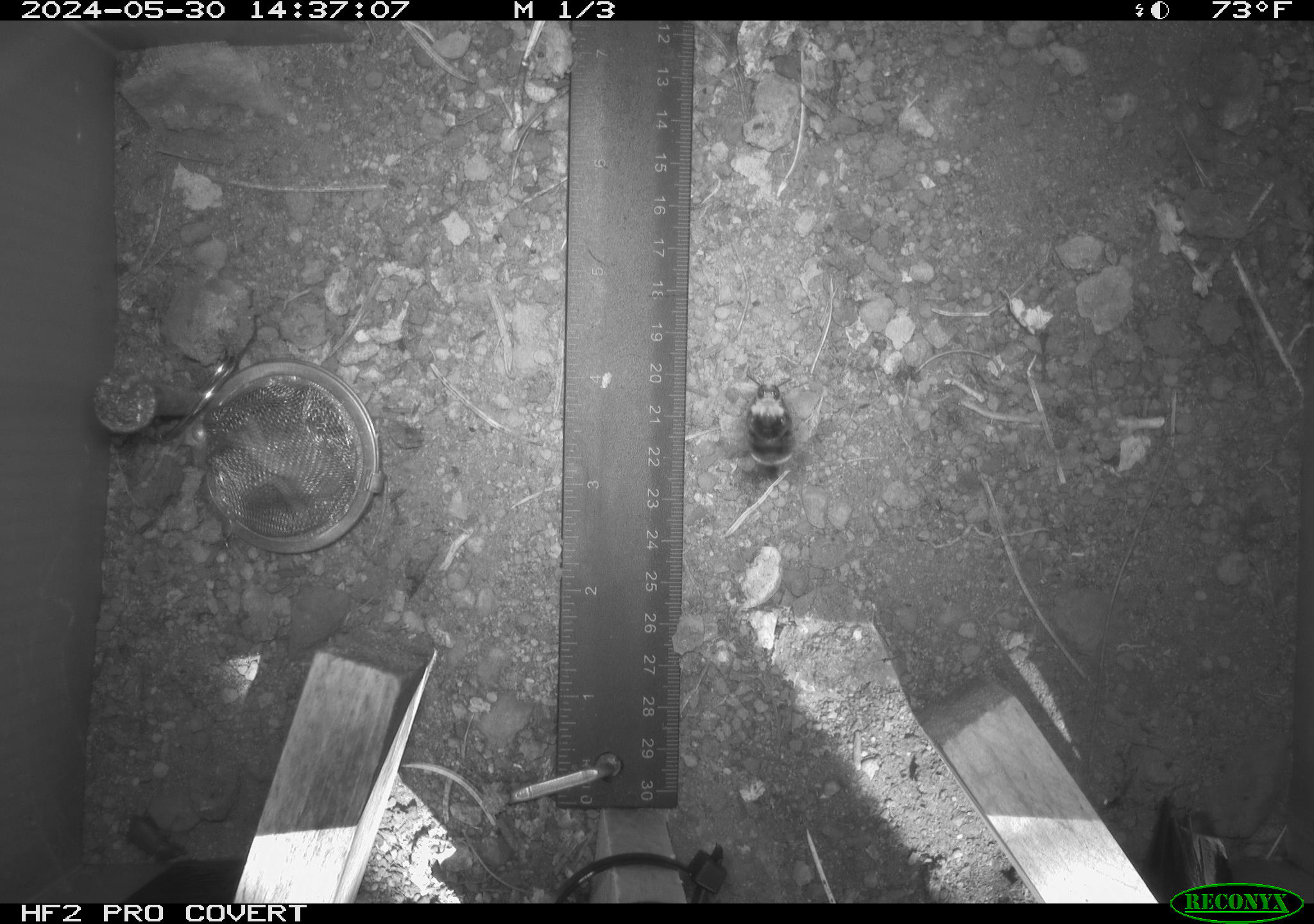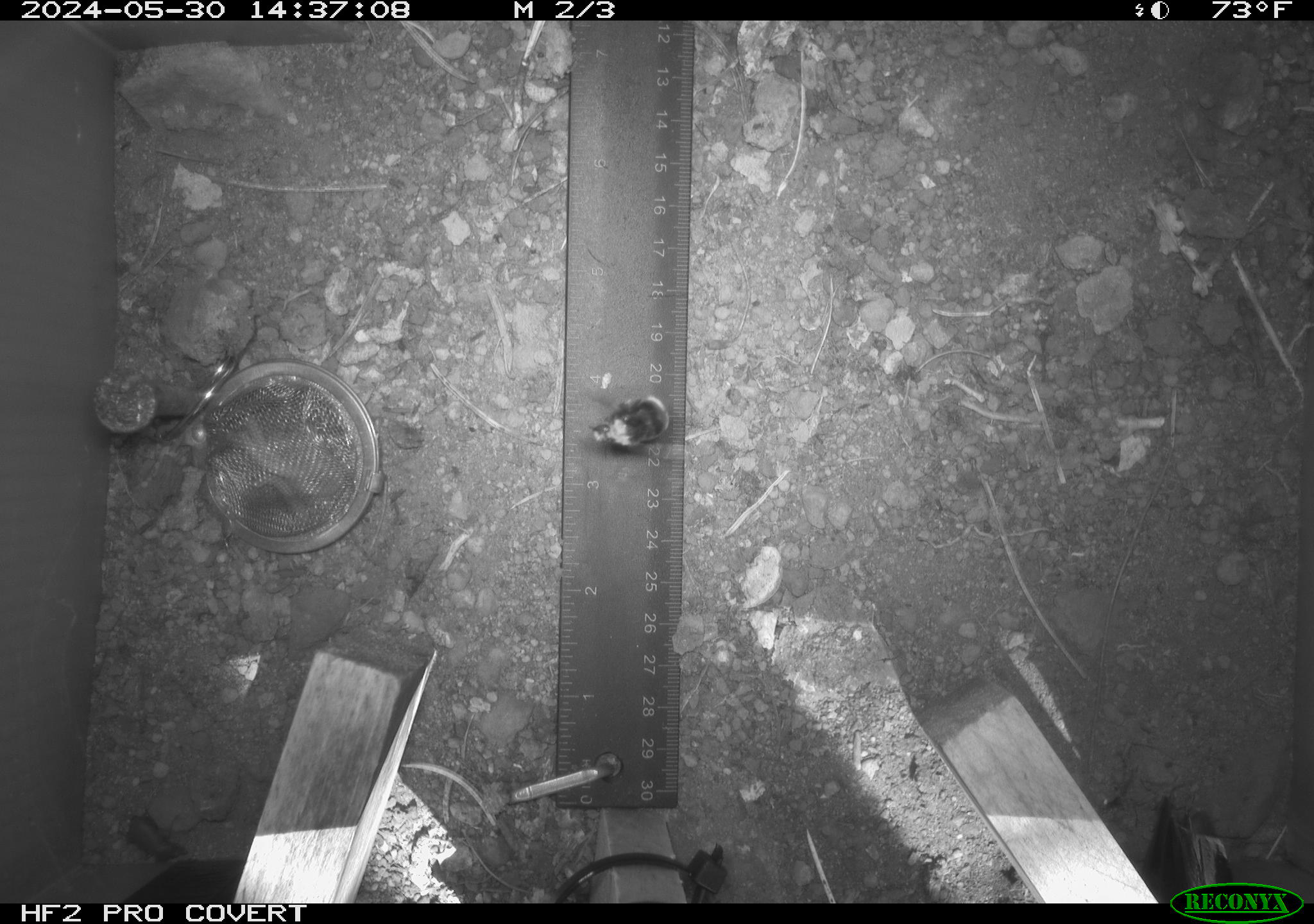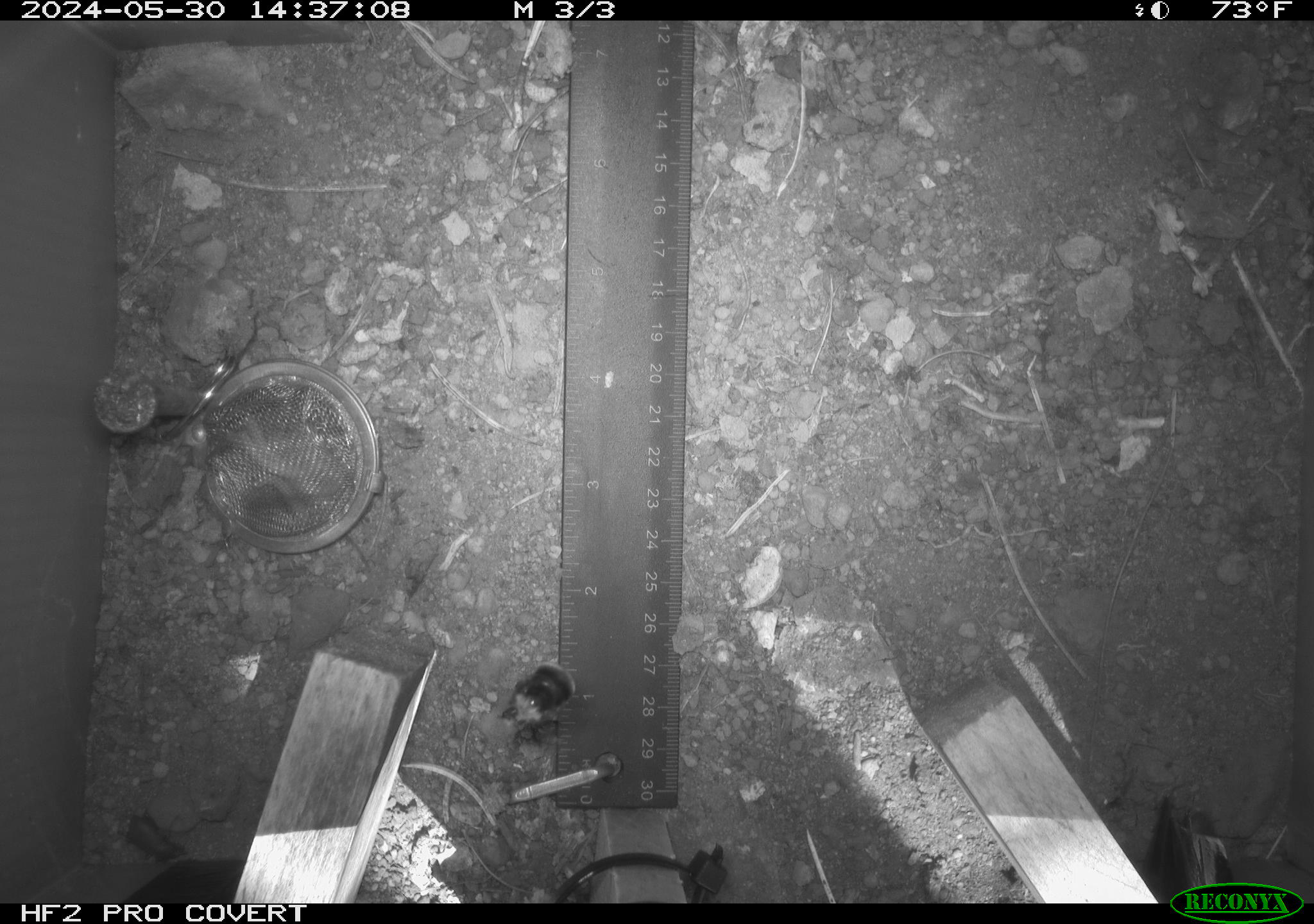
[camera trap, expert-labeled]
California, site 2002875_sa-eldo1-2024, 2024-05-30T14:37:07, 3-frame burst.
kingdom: Animalia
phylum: Arthropoda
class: Insecta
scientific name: Insecta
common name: insect